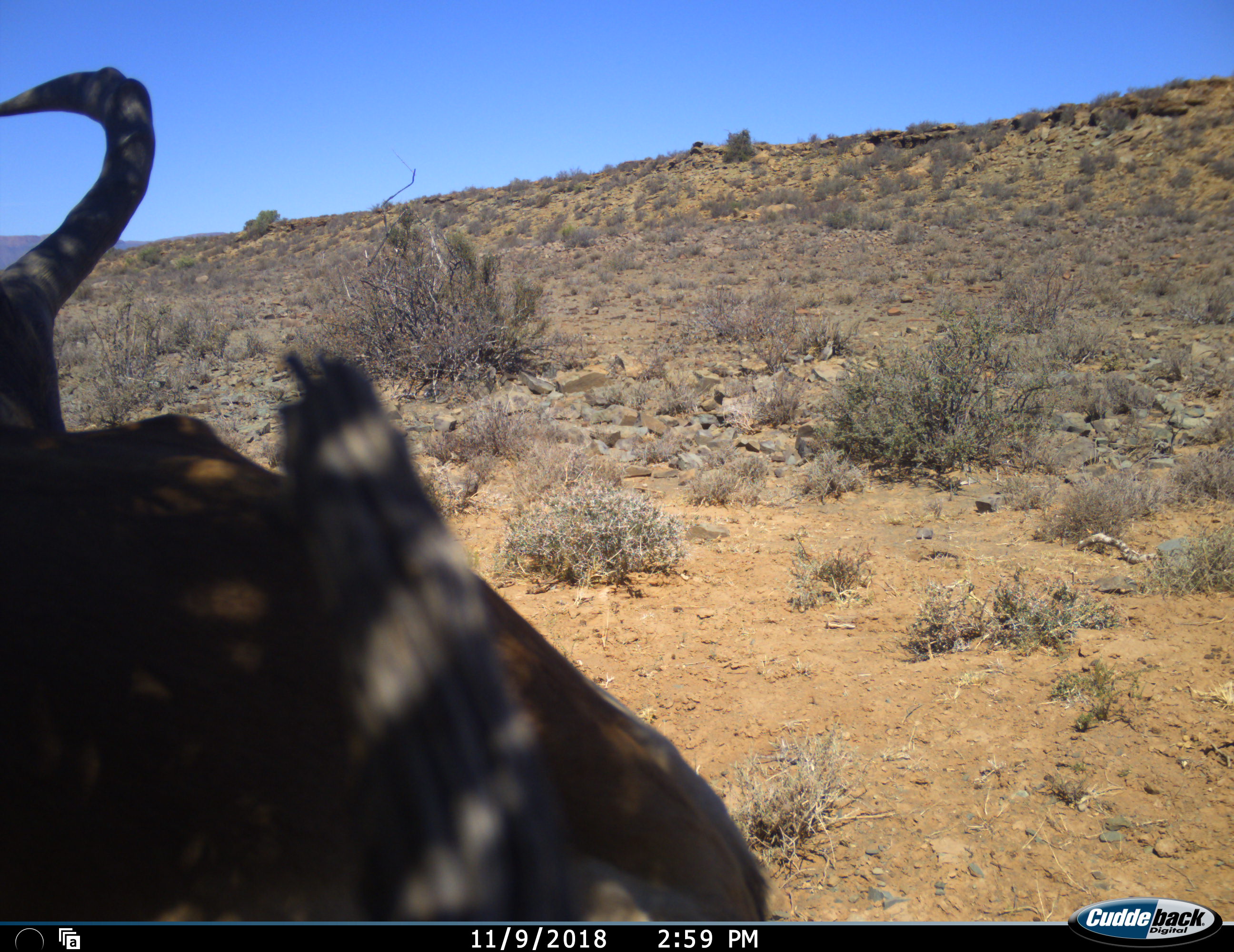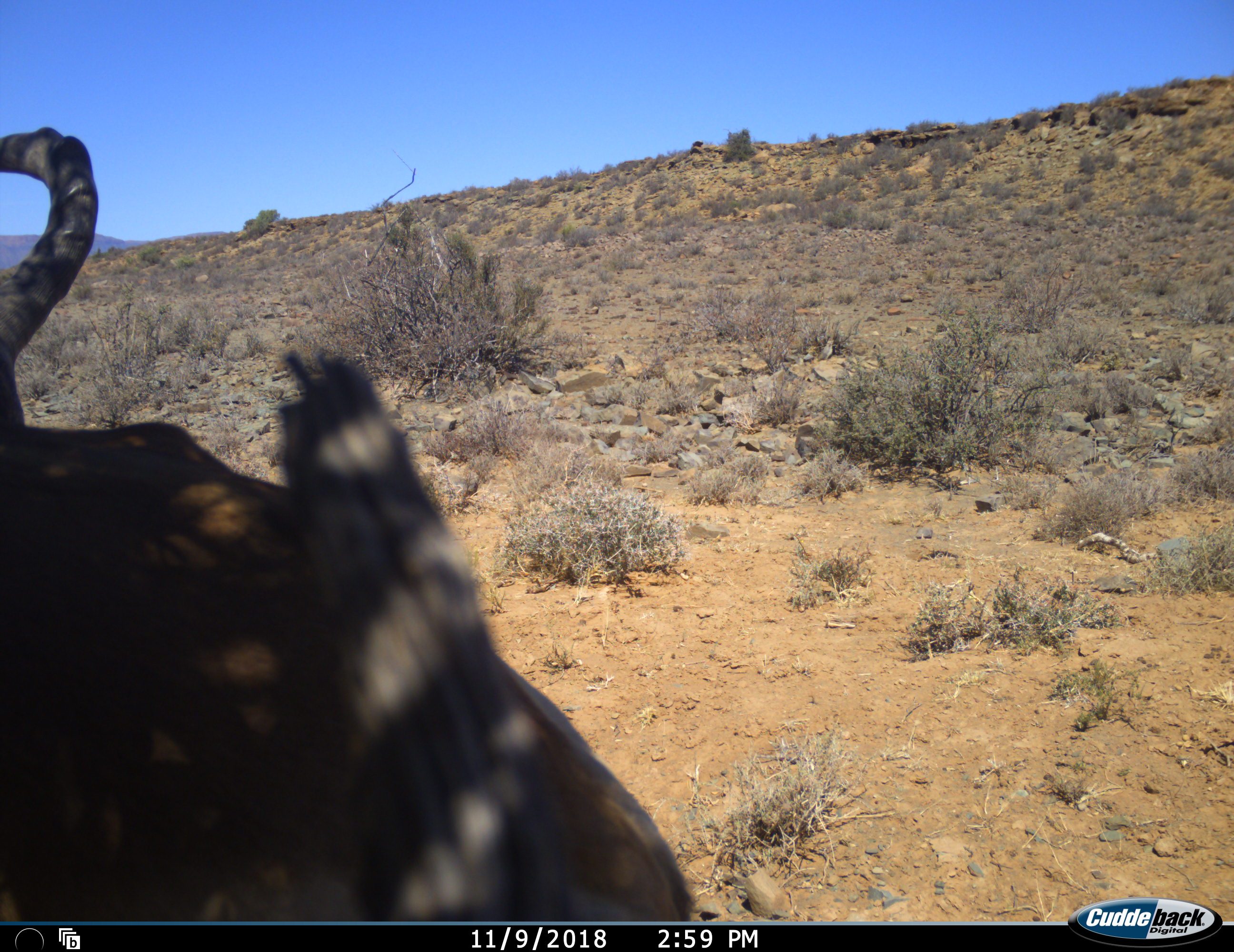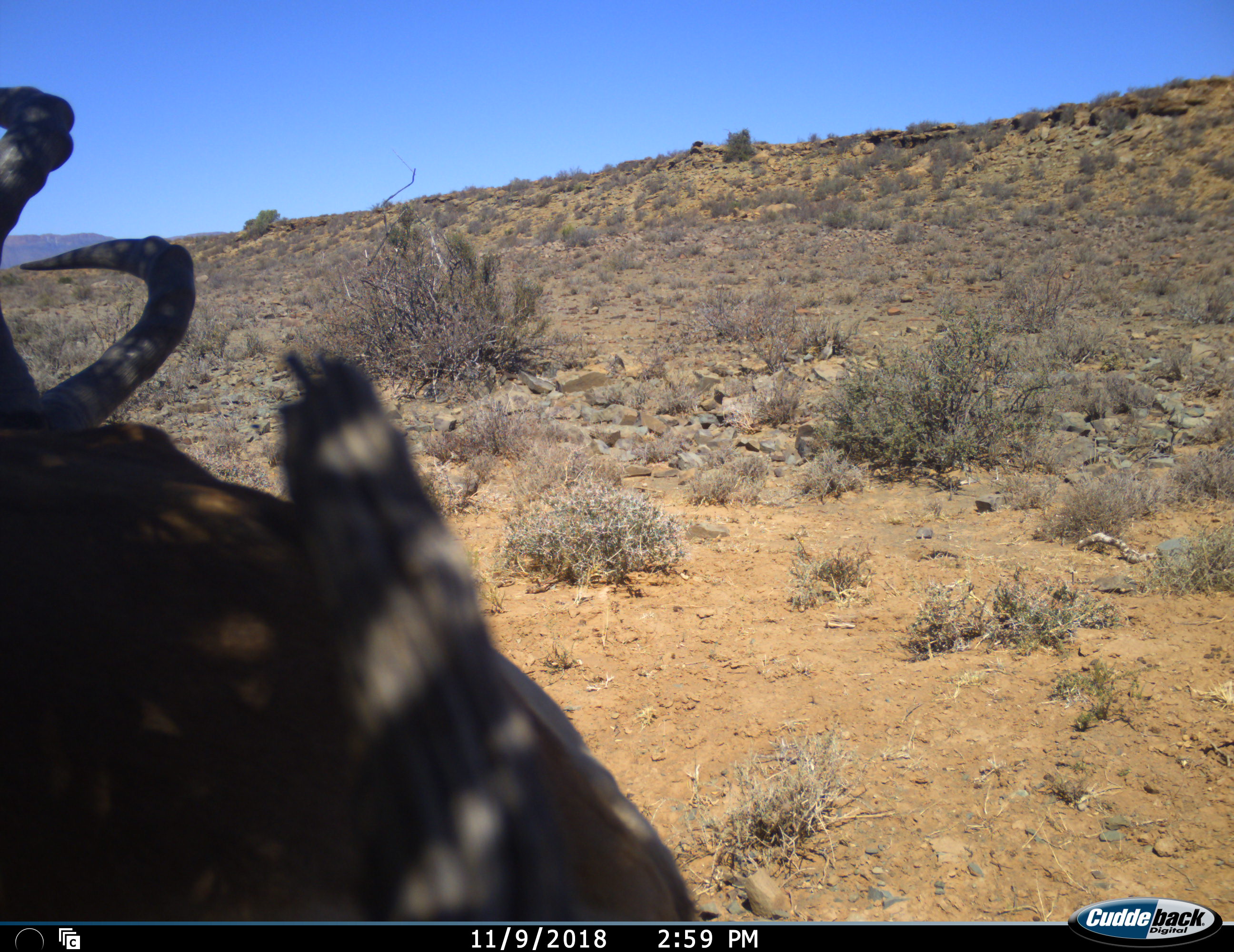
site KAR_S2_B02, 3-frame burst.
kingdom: Animalia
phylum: Chordata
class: Mammalia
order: Artiodactyla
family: Bovidae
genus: Alcelaphus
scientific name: Alcelaphus buselaphus caama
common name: red hartebeest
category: hartebeestred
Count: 1.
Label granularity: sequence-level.